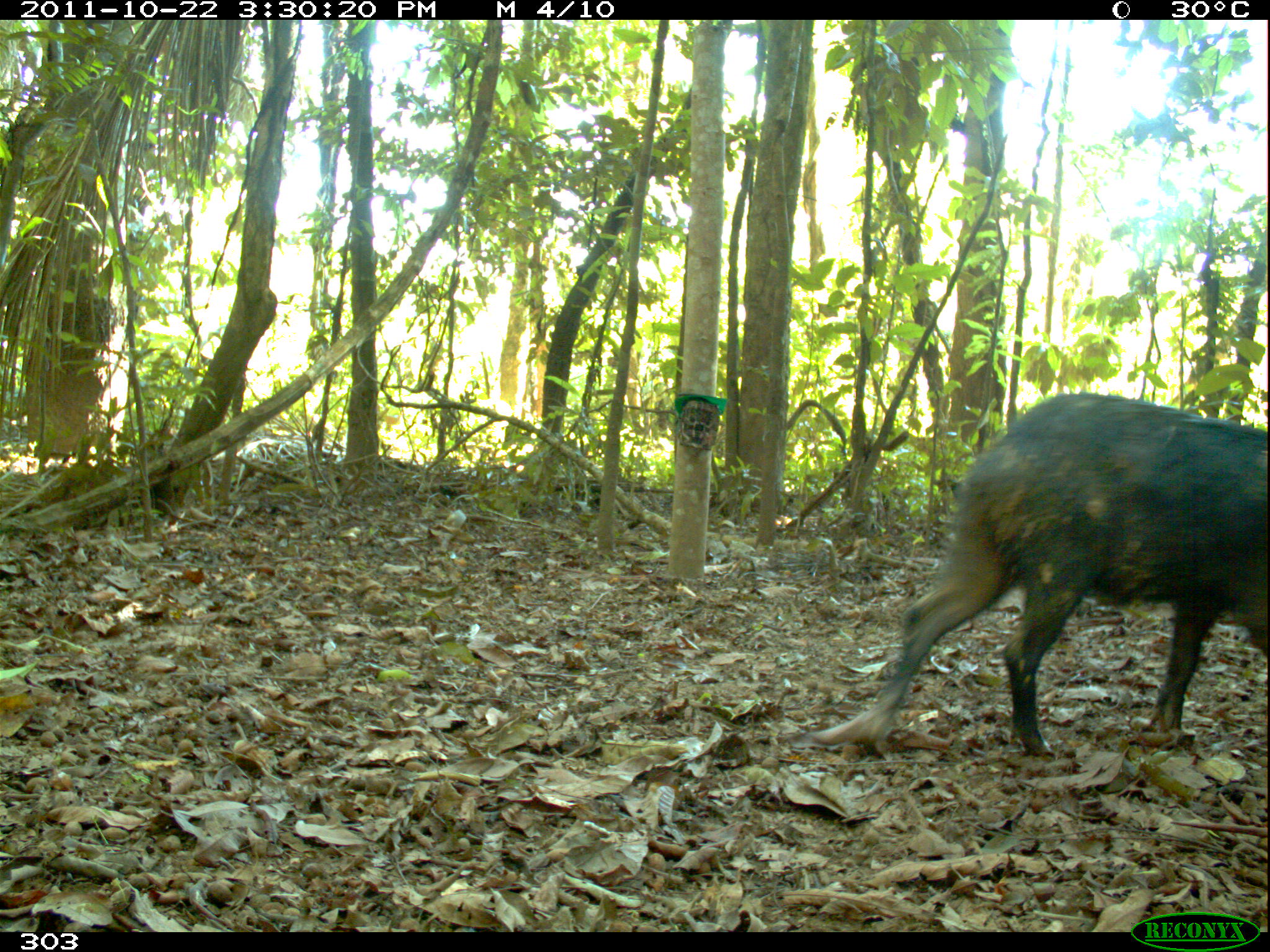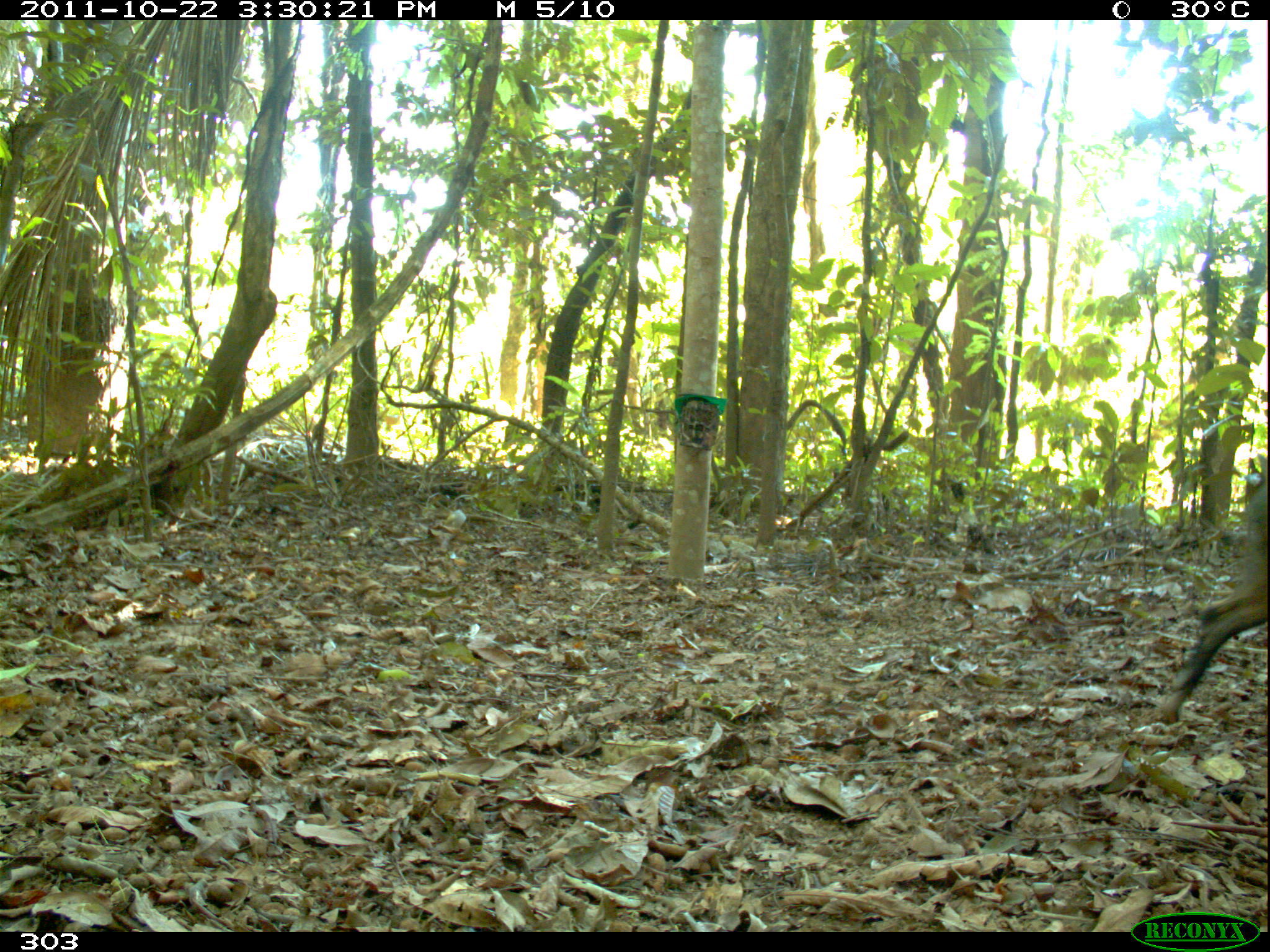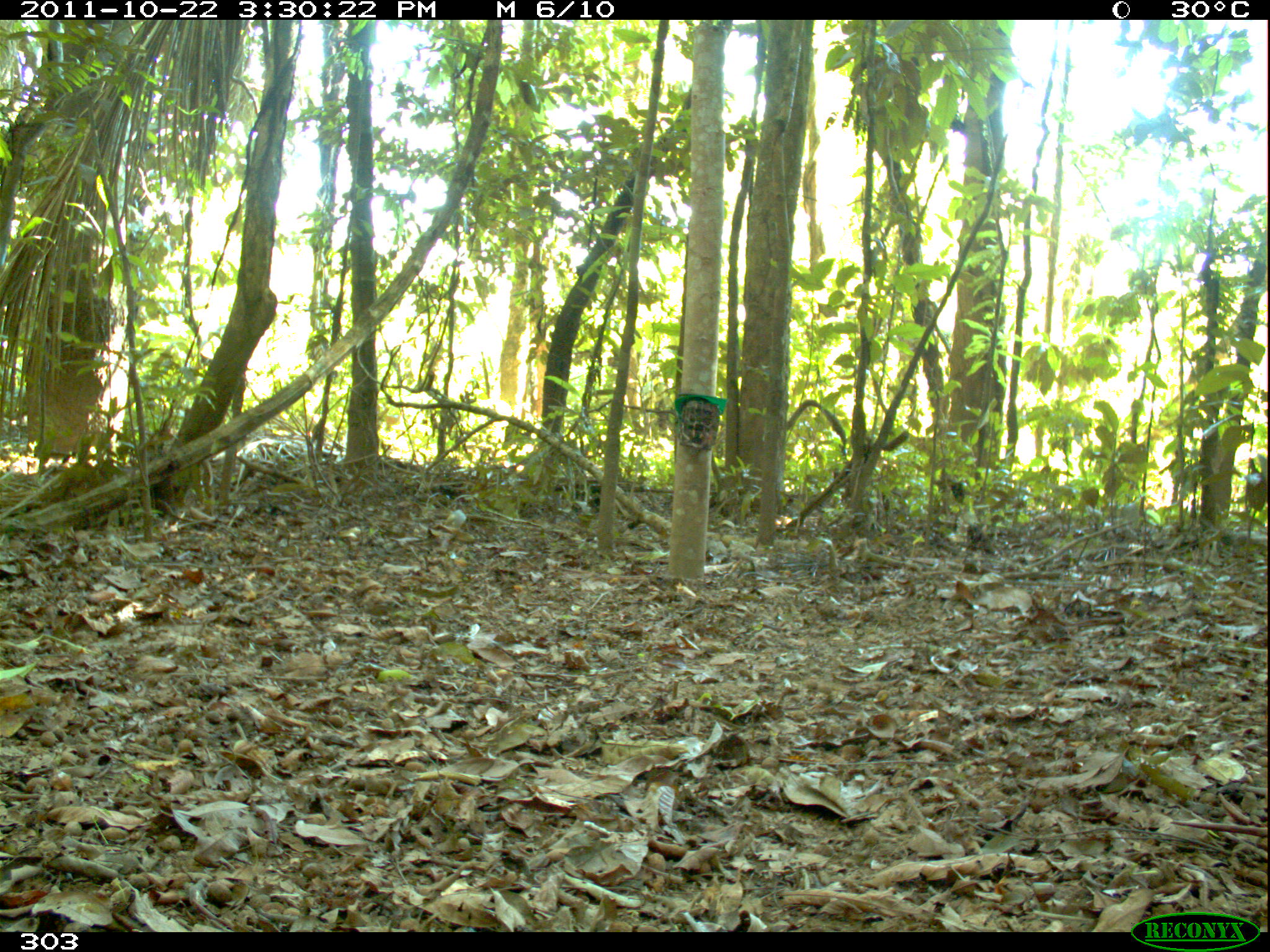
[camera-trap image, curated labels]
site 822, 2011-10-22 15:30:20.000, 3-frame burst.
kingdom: Animalia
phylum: Chordata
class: Mammalia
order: Artiodactyla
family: Tayassuidae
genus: Tayassu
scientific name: Tayassu pecari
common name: white-lipped peccary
Tayassu pecari (white-lipped peccary).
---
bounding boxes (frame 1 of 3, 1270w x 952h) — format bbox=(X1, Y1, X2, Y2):
tayassu pecari: bbox=(813, 391, 1270, 765)